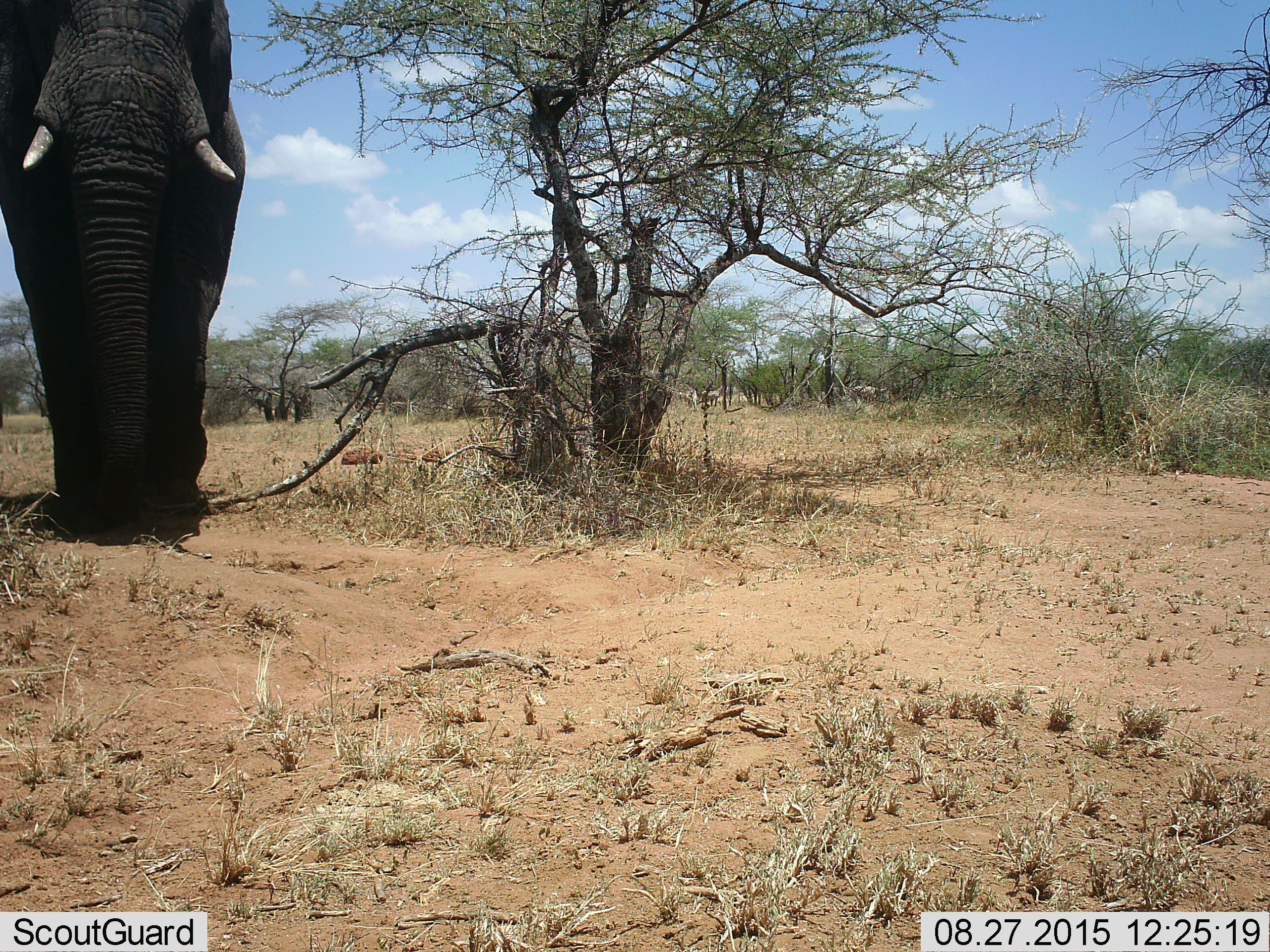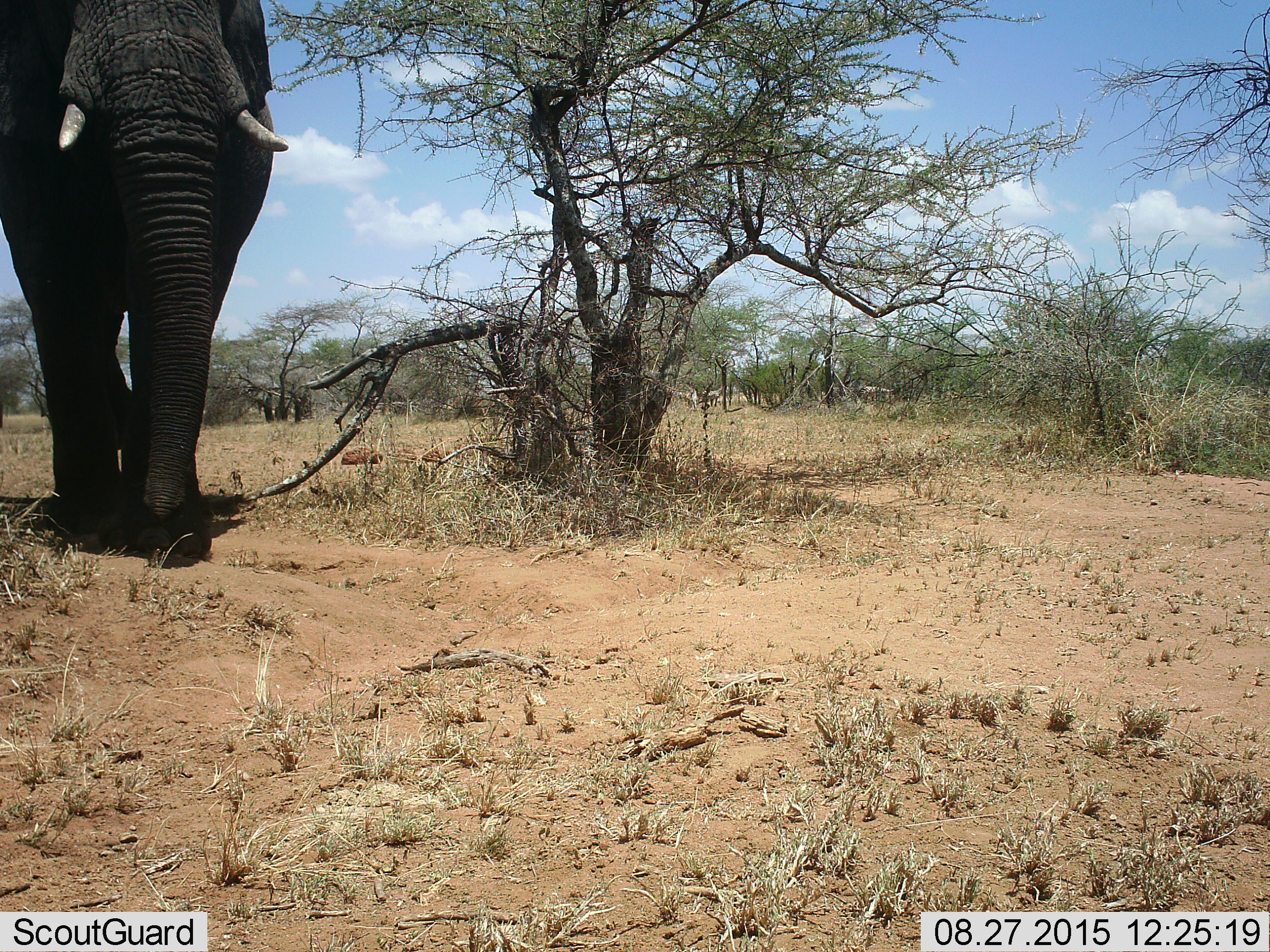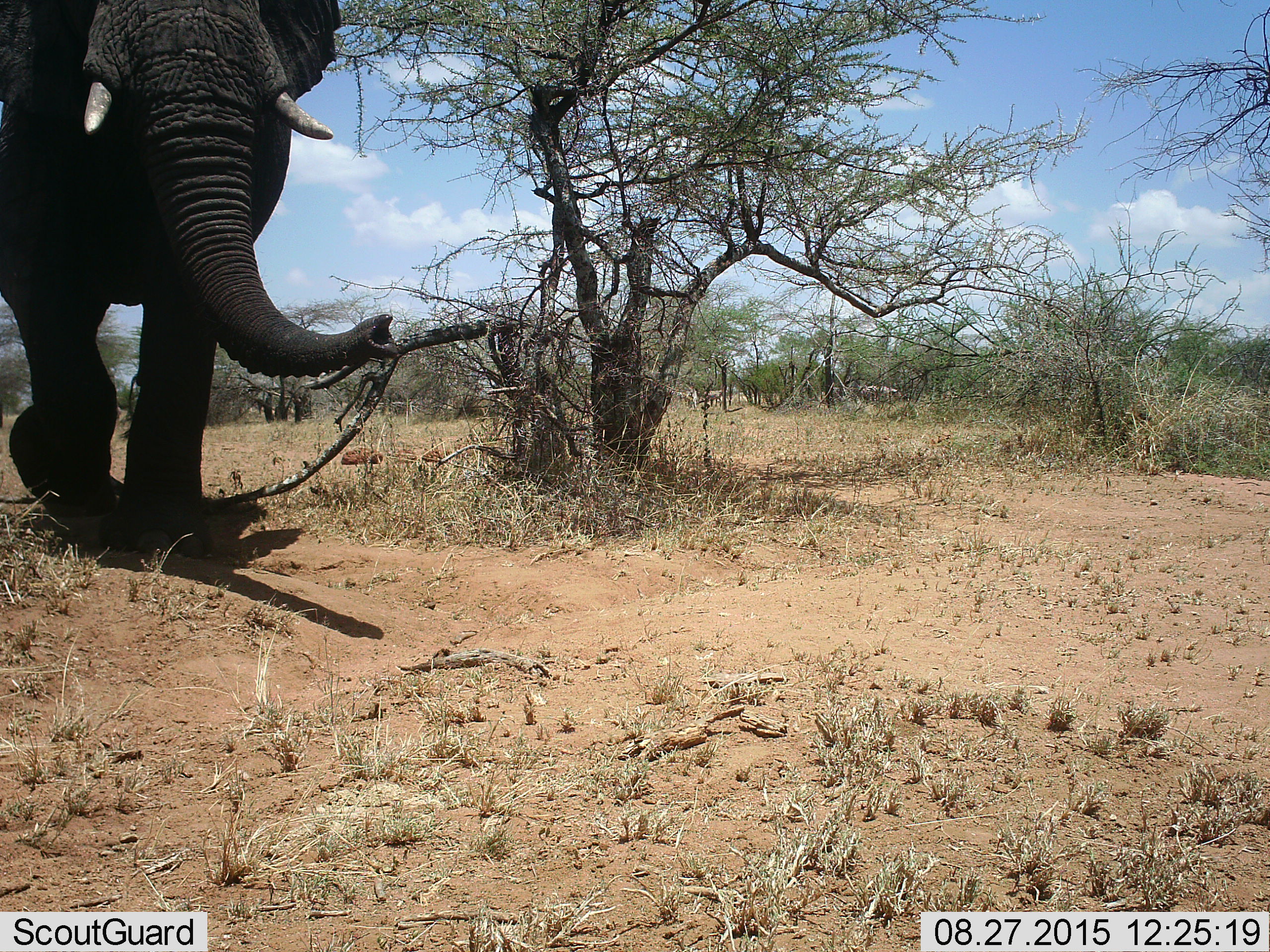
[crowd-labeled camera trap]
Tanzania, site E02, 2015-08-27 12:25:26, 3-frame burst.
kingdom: Animalia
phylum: Chordata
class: Mammalia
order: Proboscidea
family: Elephantidae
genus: Loxodonta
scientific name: Loxodonta africana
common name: african bush elephant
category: elephant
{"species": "elephant (african bush elephant) (Loxodonta africana)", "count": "1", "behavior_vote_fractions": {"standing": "15%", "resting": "0%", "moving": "90%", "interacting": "0%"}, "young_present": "0%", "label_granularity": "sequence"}